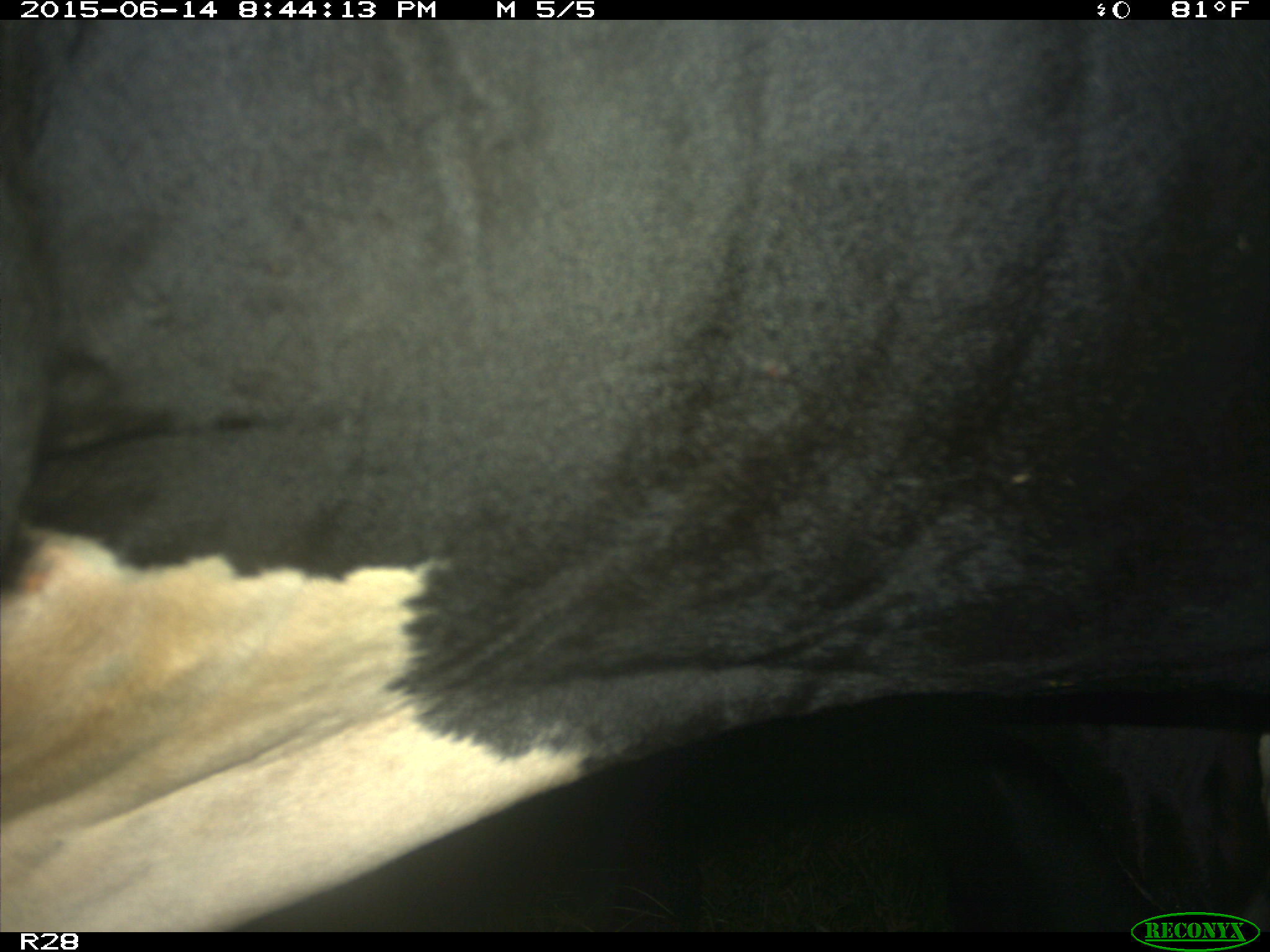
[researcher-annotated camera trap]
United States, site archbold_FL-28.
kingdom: Animalia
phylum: Chordata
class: Mammalia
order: Artiodactyla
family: Bovidae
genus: Bos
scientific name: Bos taurus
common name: domestic cow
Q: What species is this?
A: Bos taurus (domestic cow).